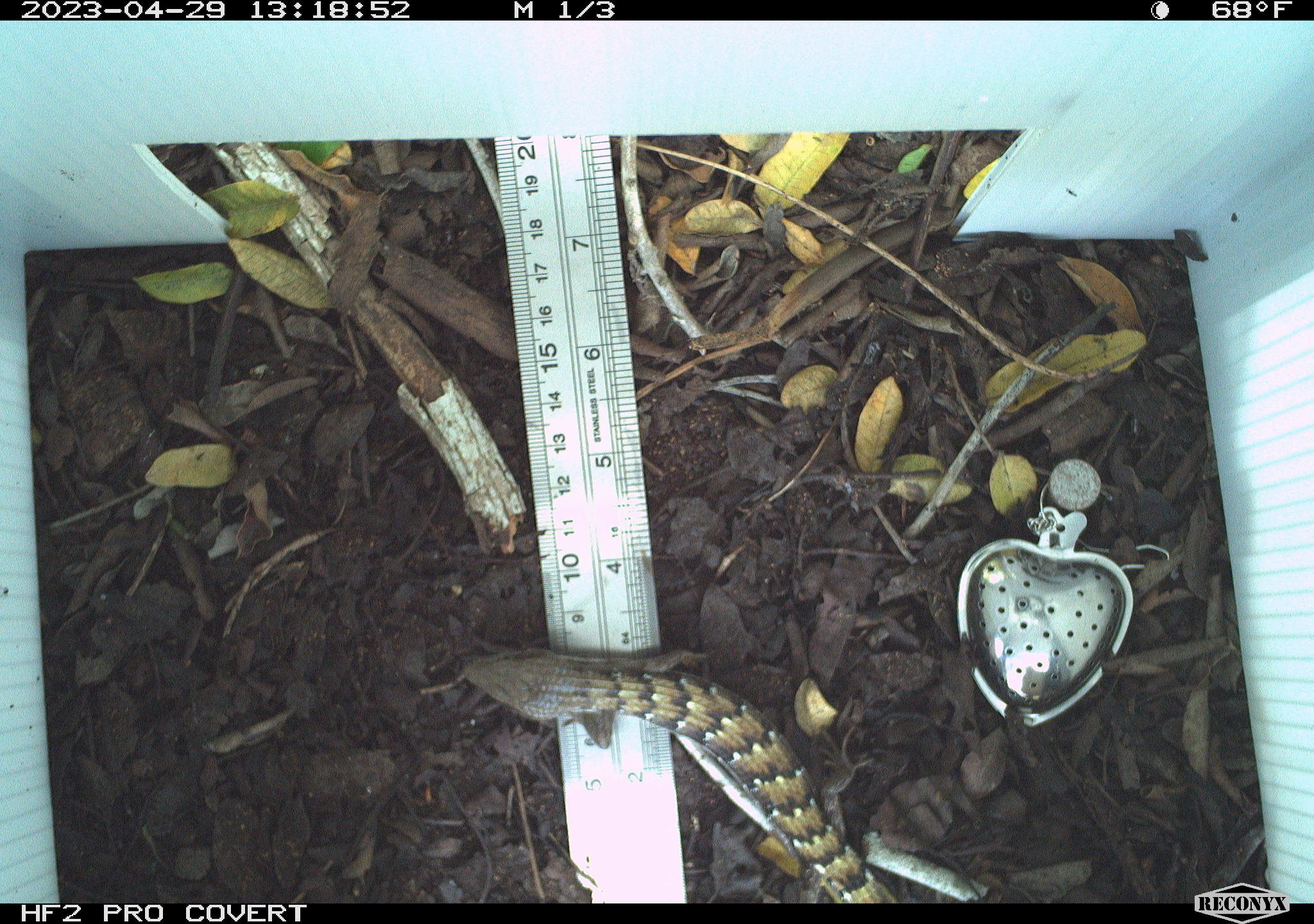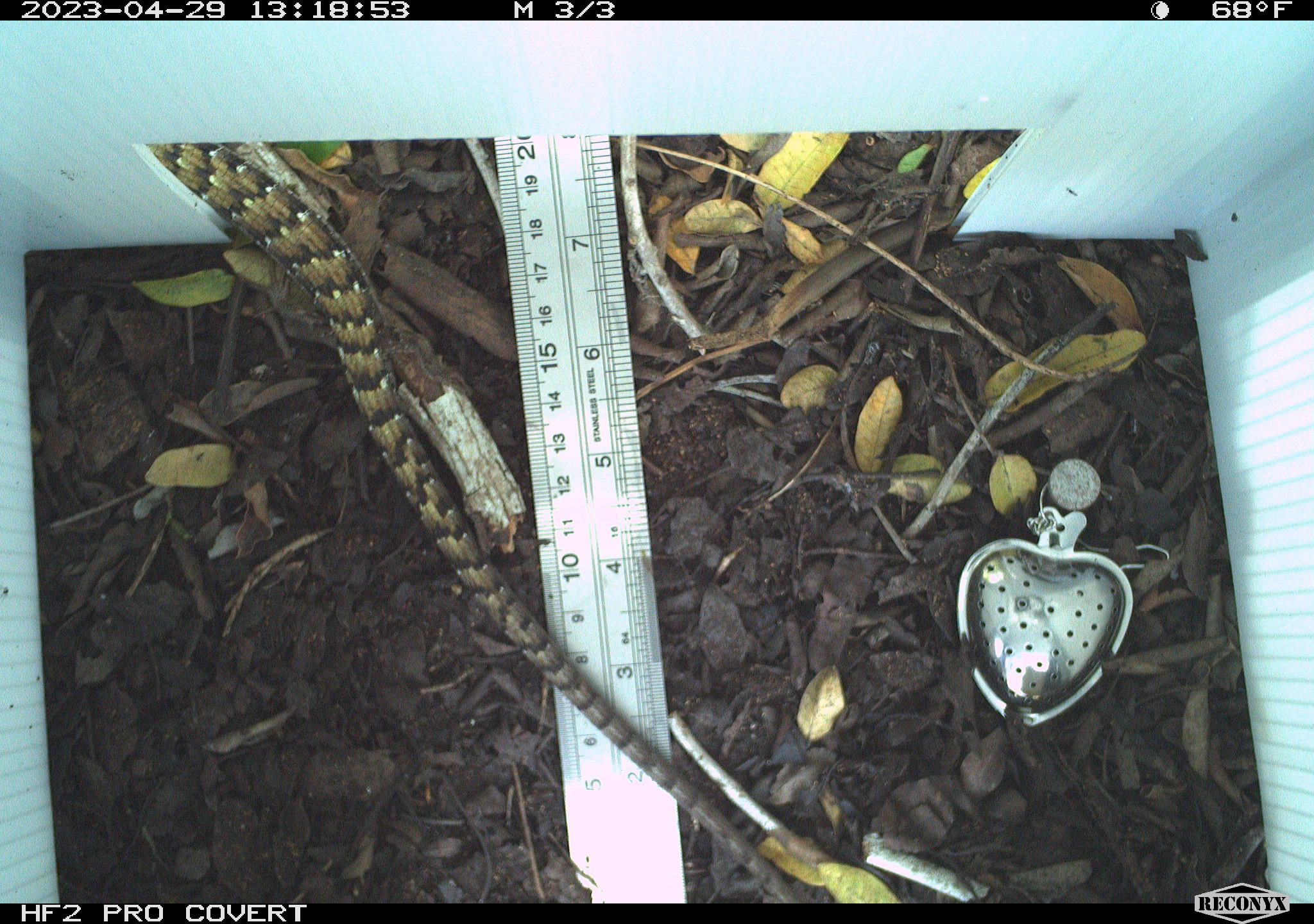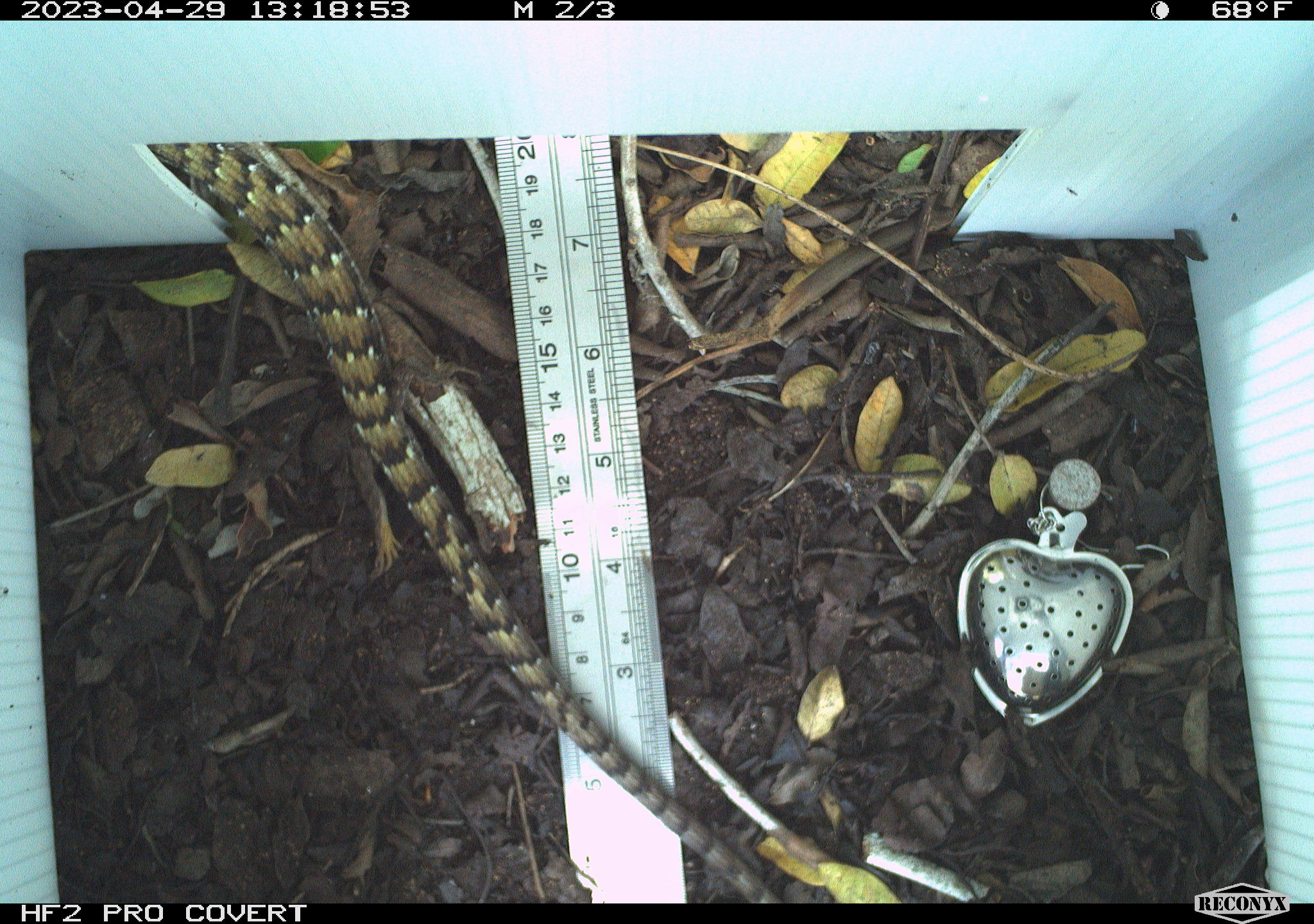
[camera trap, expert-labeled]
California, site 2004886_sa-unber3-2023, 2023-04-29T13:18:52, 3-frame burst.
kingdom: Animalia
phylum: Chordata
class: Reptilia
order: Squamata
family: Anguidae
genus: Elgaria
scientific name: Elgaria multicarinata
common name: southern alligator lizard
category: forest alligator lizard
Forest alligator lizard (southern alligator lizard) (Elgaria multicarinata).